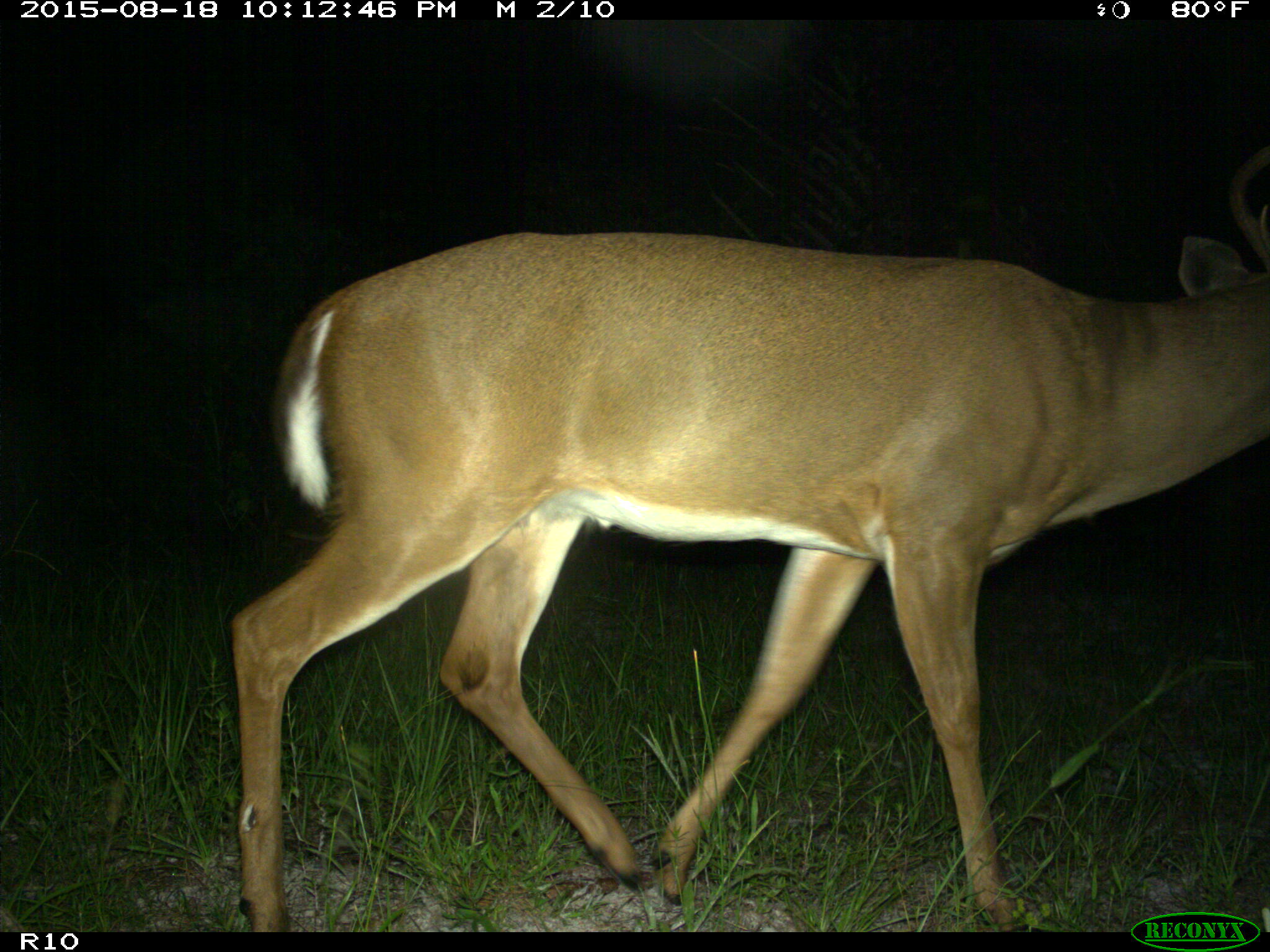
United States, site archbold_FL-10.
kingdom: Animalia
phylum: Chordata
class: Mammalia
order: Artiodactyla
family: Cervidae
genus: Odocoileus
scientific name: Odocoileus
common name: deer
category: unidentified deer